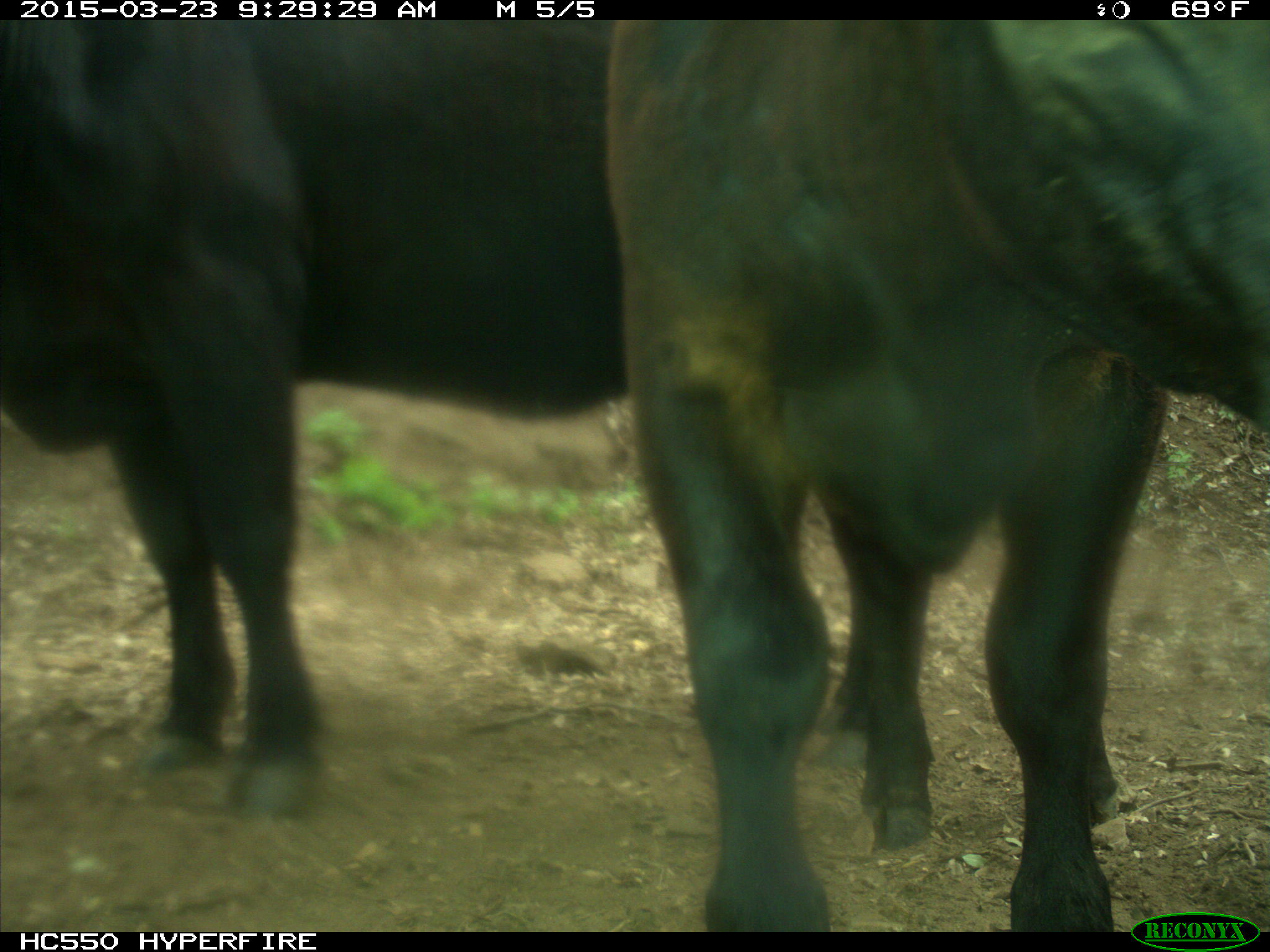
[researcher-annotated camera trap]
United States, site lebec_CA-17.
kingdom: Animalia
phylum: Chordata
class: Mammalia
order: Artiodactyla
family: Bovidae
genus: Bos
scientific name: Bos taurus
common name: domestic cow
Bos taurus (domestic cow).